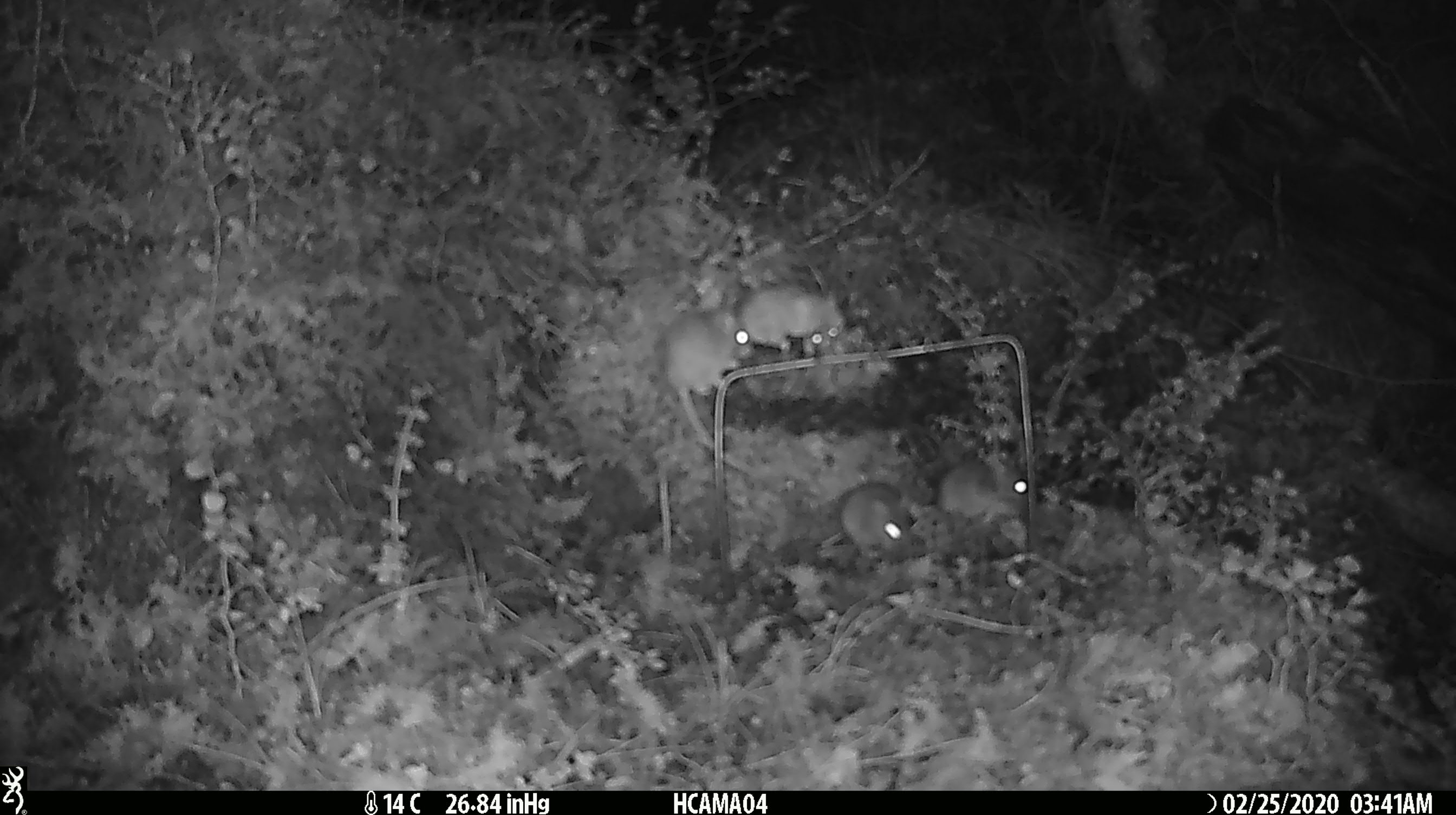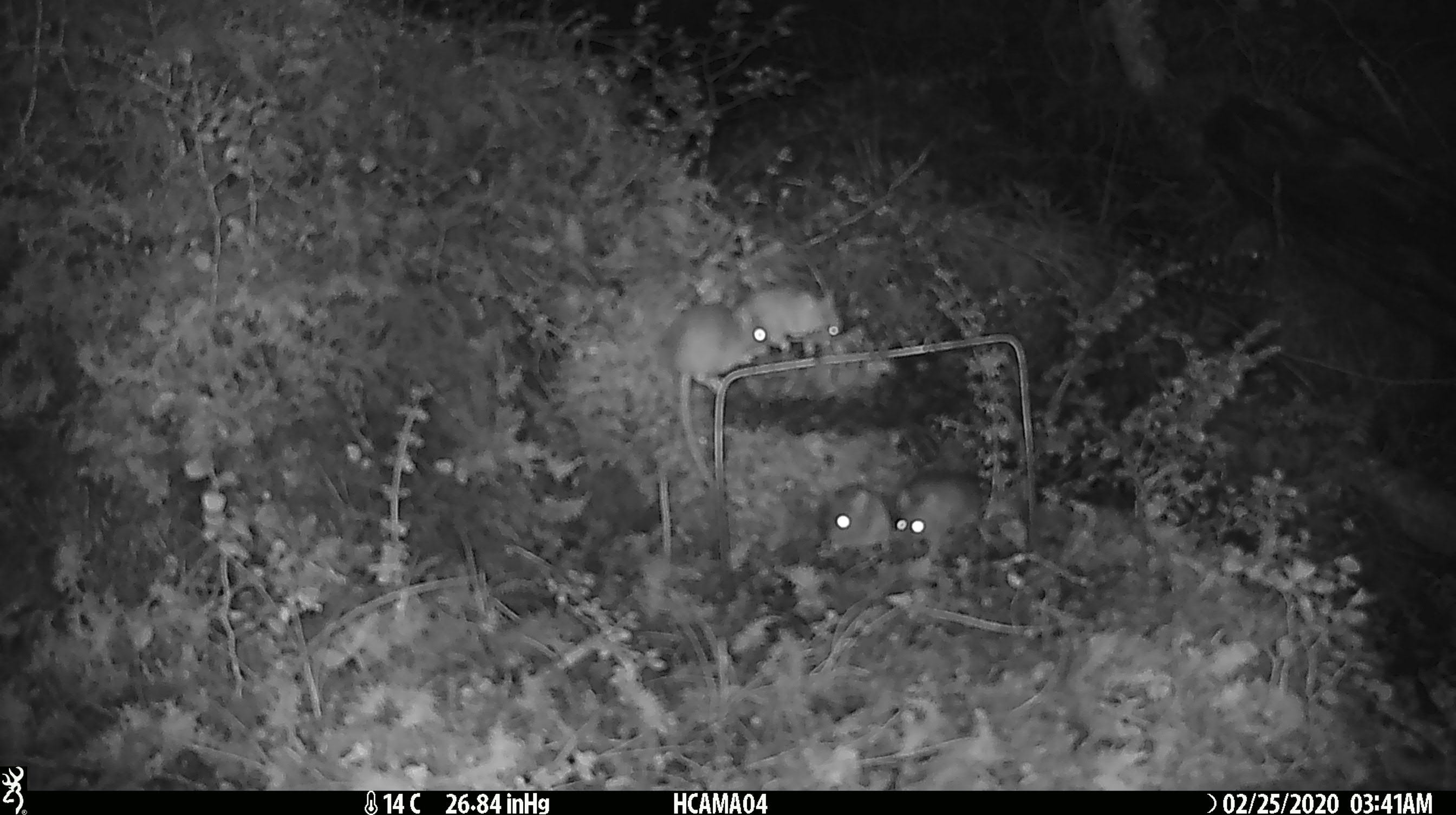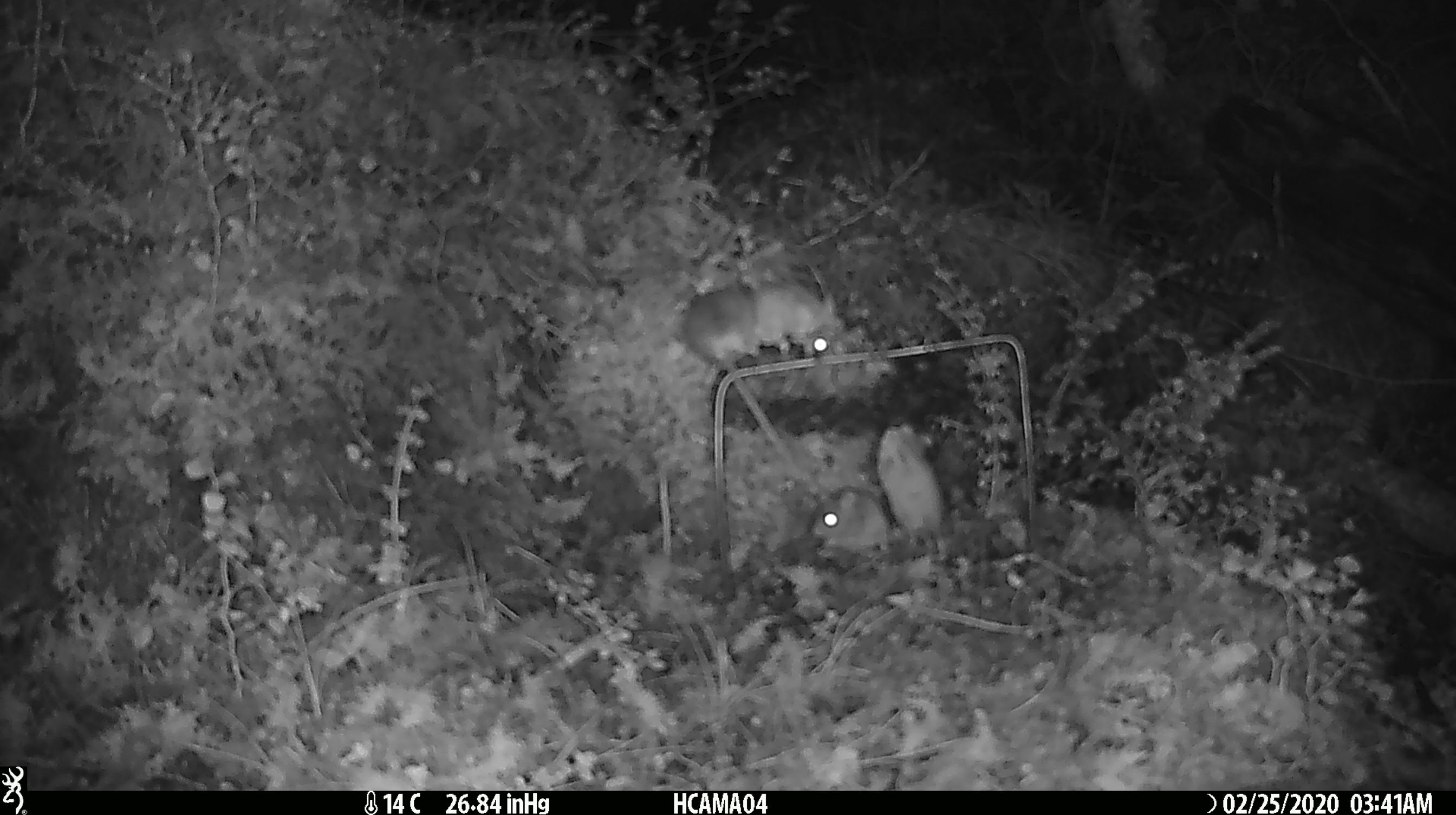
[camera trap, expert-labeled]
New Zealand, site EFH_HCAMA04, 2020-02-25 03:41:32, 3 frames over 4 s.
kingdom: Animalia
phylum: Chordata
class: Mammalia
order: Rodentia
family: Muridae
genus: Mus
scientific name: Mus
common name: mouse